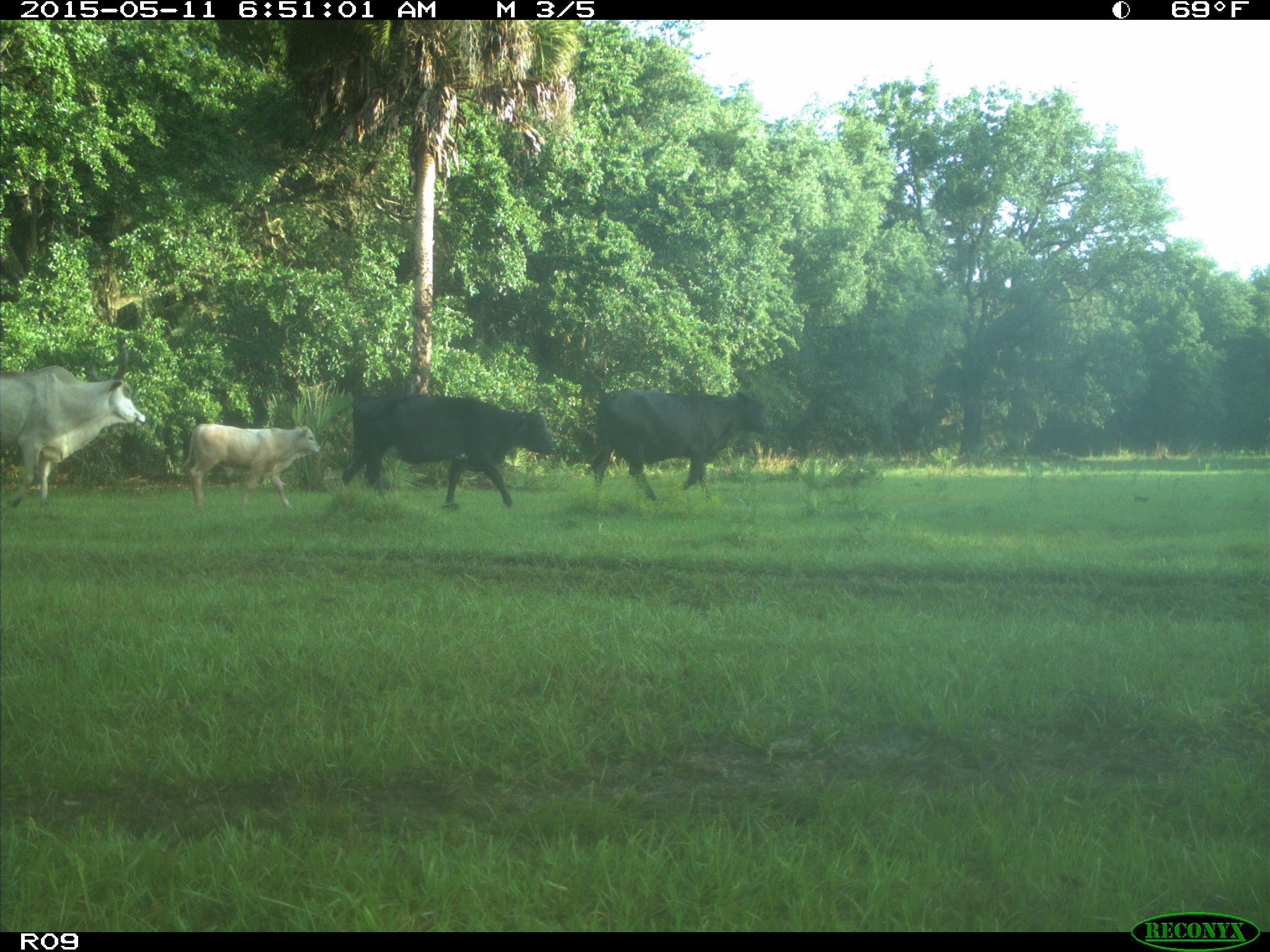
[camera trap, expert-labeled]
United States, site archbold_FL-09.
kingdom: Animalia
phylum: Chordata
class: Mammalia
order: Artiodactyla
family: Bovidae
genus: Bos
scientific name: Bos taurus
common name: domestic cow